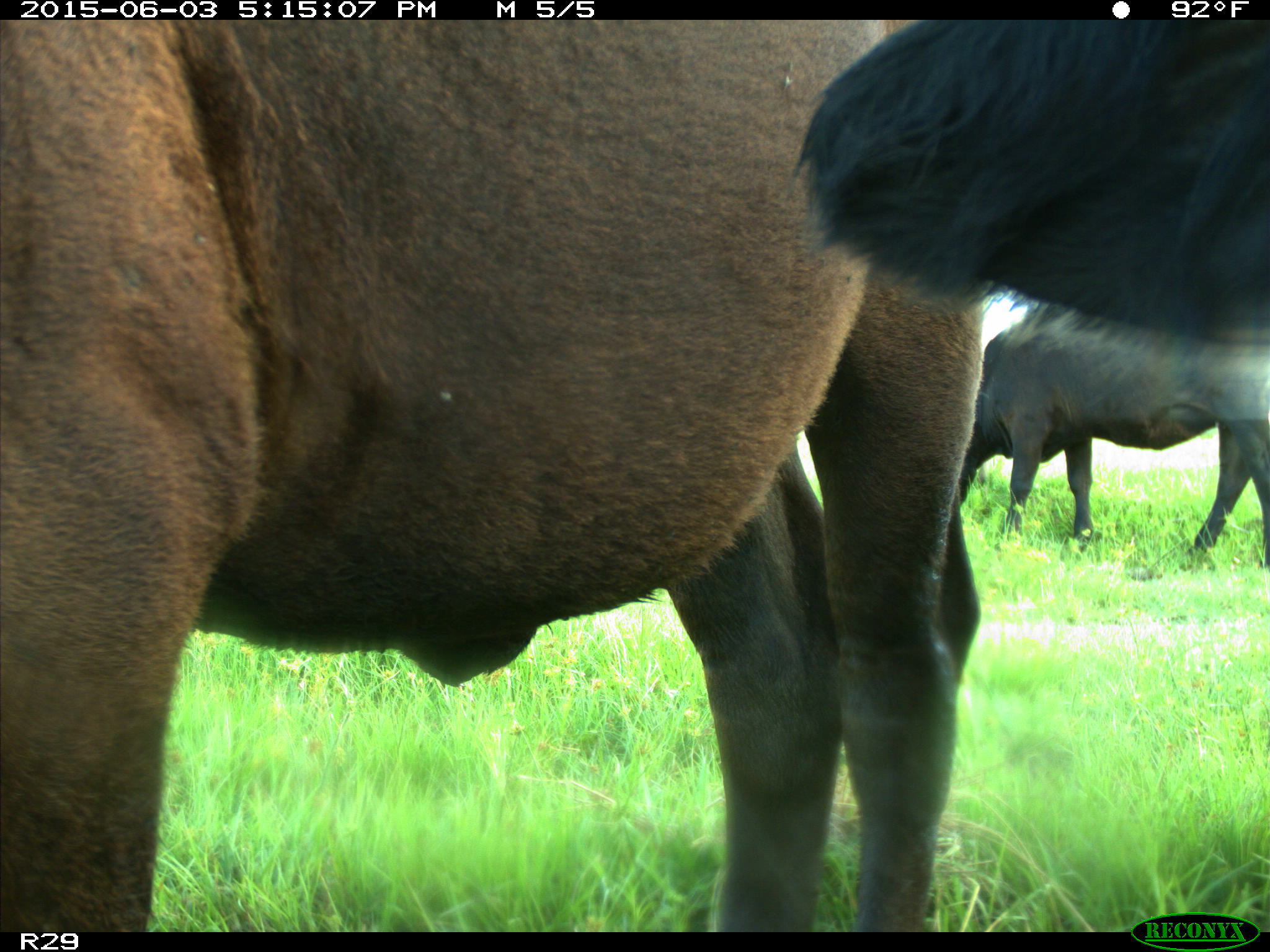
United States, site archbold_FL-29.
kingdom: Animalia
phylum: Chordata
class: Mammalia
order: Artiodactyla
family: Bovidae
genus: Bos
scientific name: Bos taurus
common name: domestic cow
Bos taurus (domestic cow).